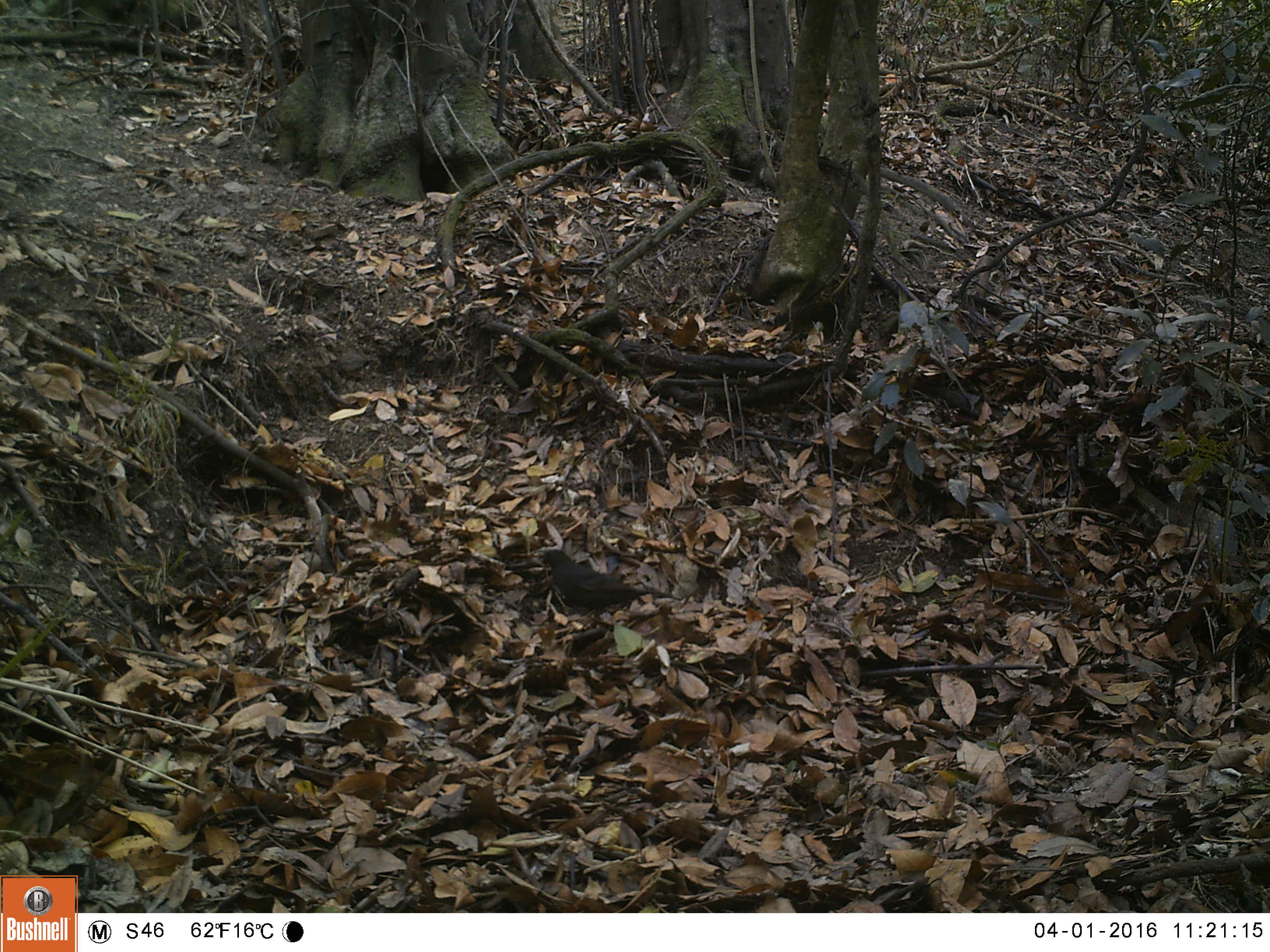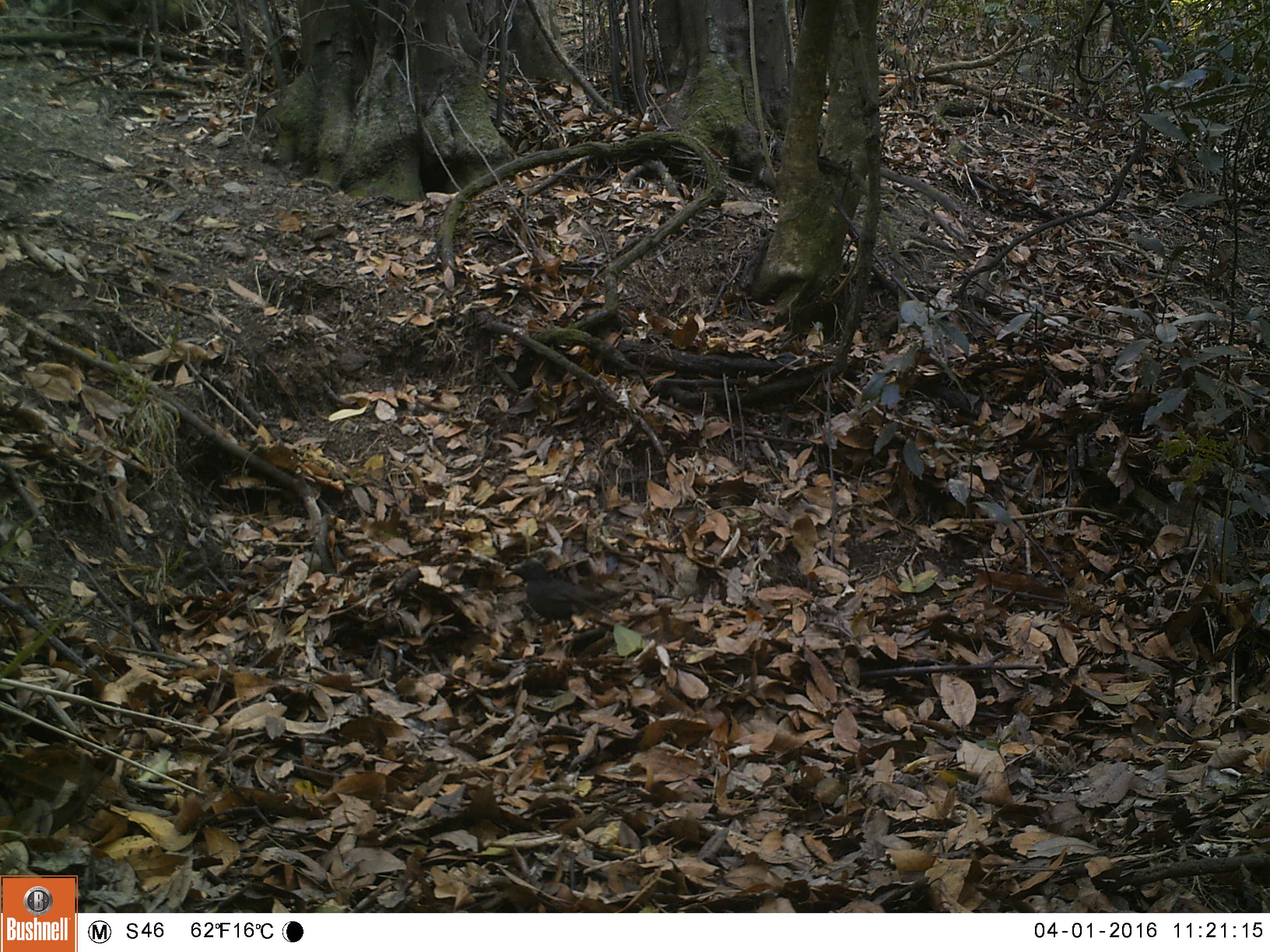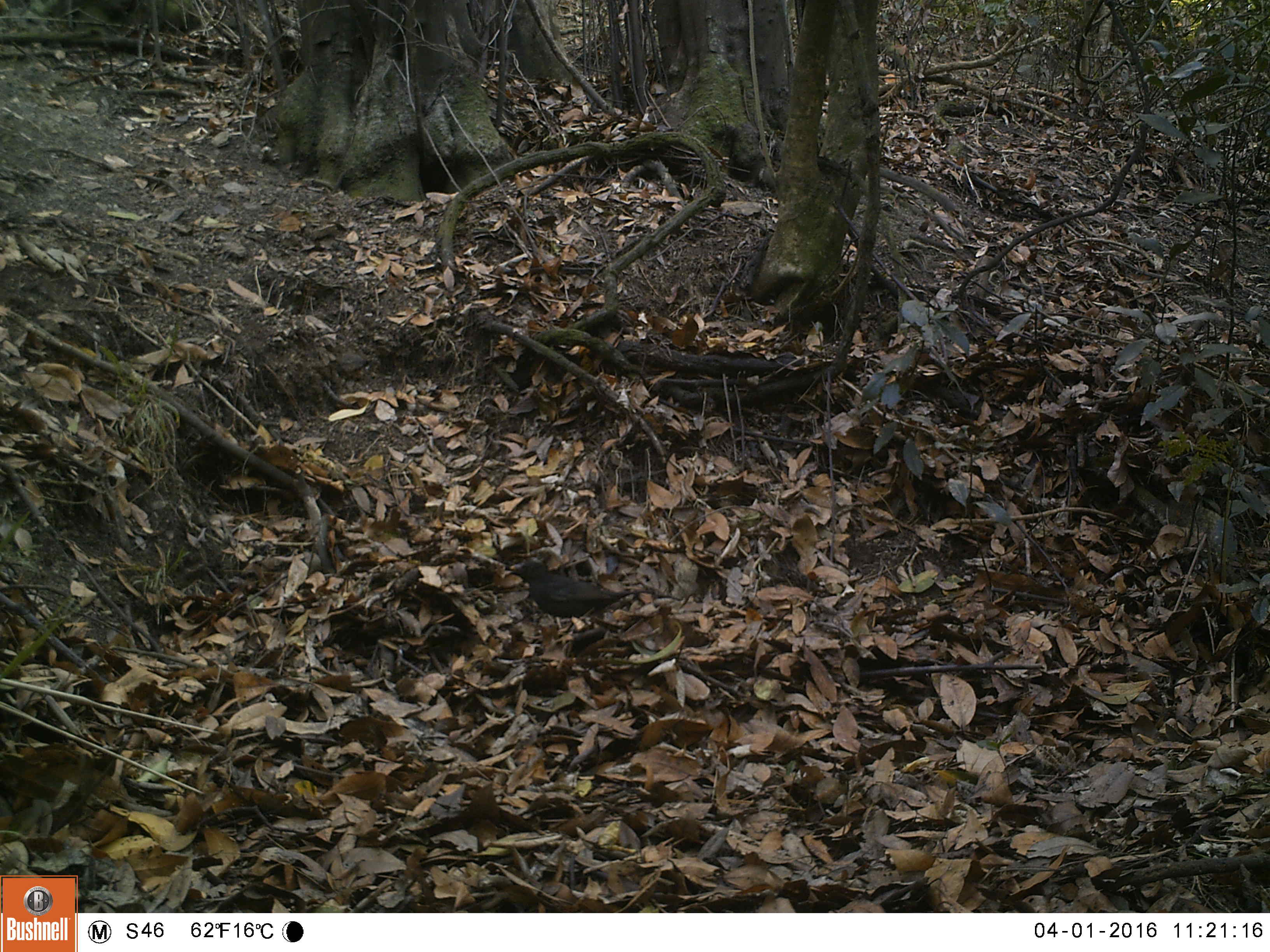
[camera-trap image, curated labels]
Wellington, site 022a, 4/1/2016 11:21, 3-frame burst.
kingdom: Animalia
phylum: Chordata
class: Aves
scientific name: Aves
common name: bird